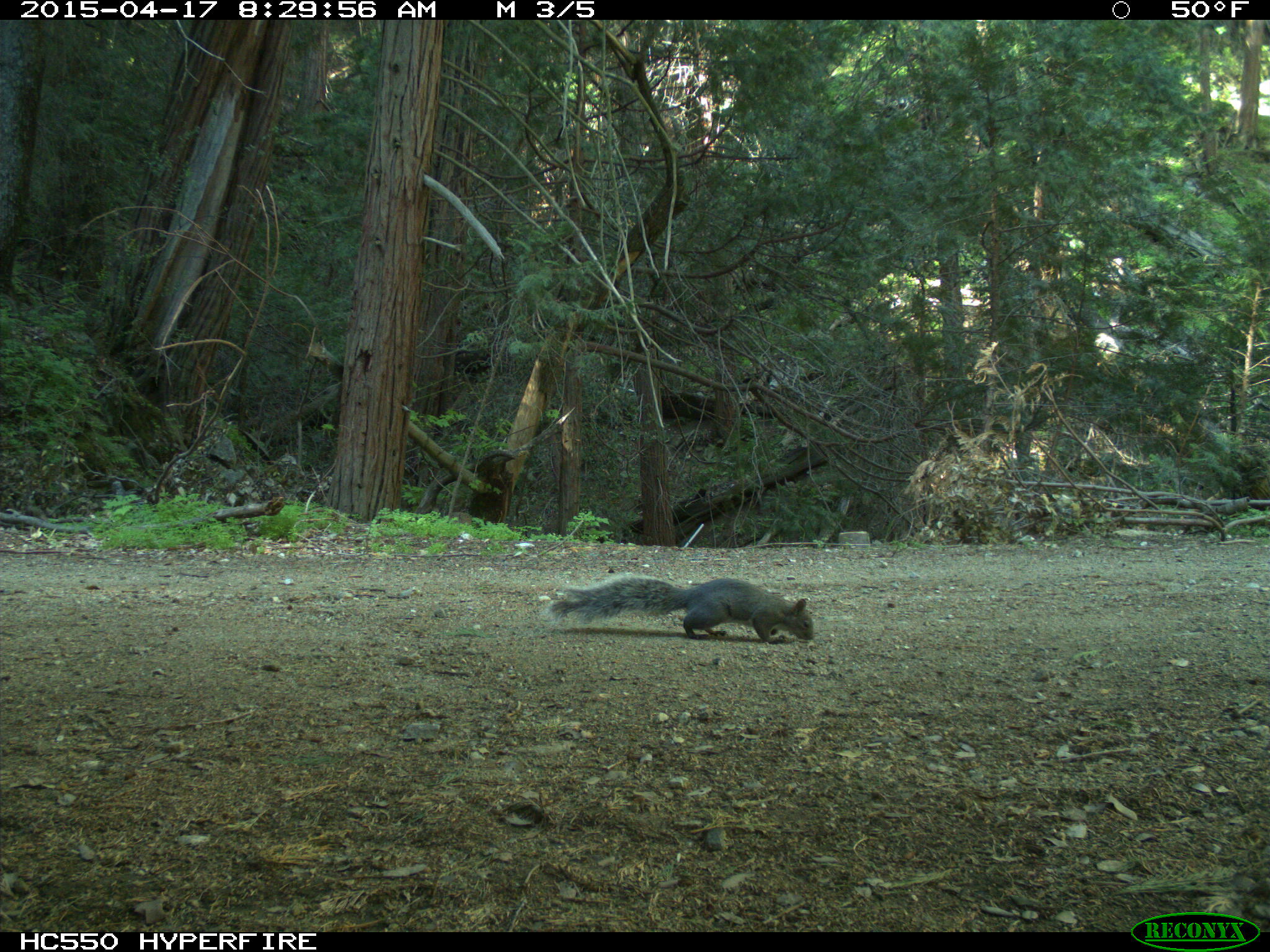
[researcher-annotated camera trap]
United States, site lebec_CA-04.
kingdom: Animalia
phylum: Chordata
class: Mammalia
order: Rodentia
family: Sciuridae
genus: Sciurus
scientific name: Sciurus carolinensis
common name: eastern gray squirrel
Sciurus carolinensis (eastern gray squirrel).